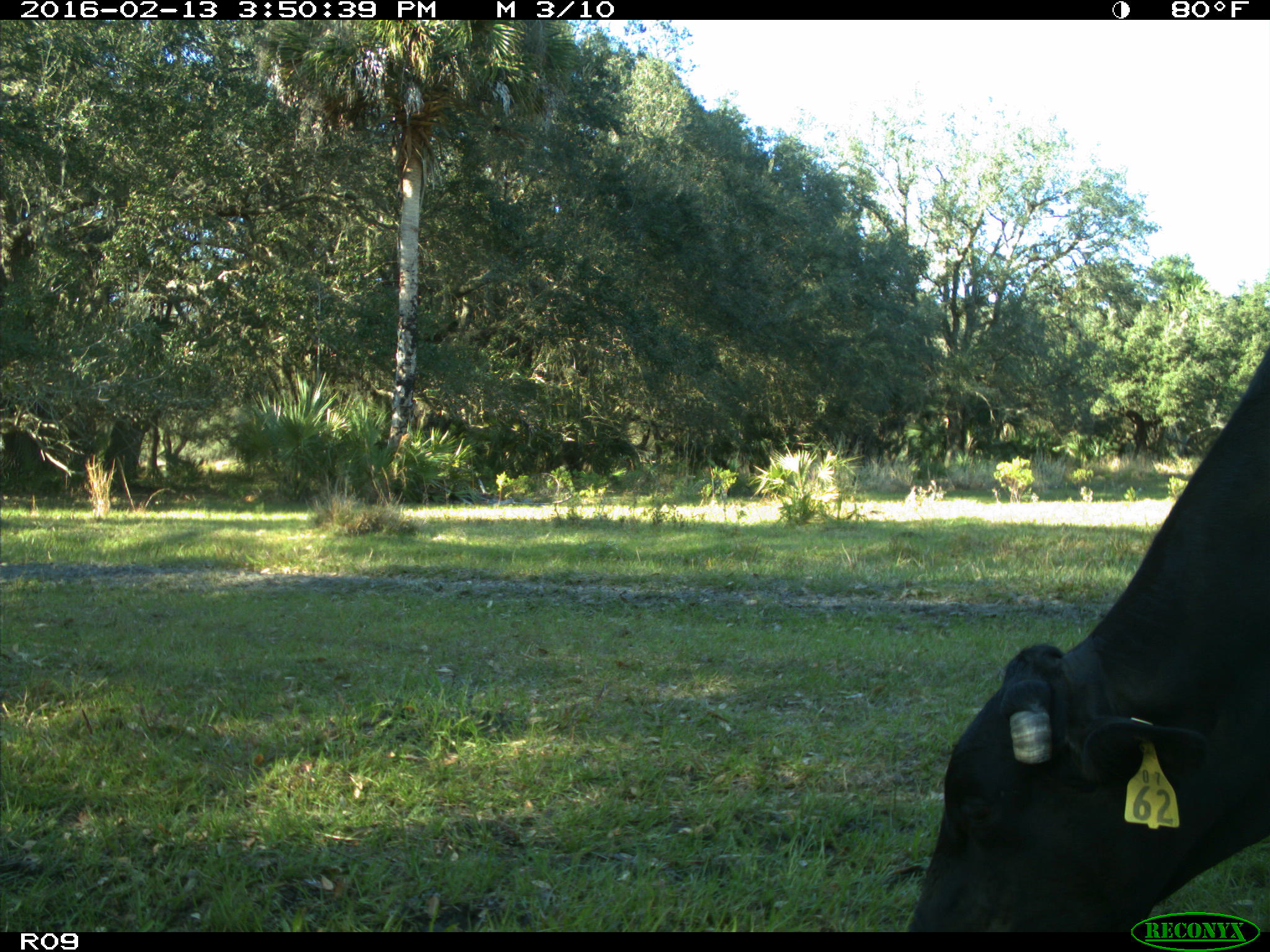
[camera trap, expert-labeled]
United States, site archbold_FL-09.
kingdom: Animalia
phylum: Chordata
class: Mammalia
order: Artiodactyla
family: Bovidae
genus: Bos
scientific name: Bos taurus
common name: domestic cow